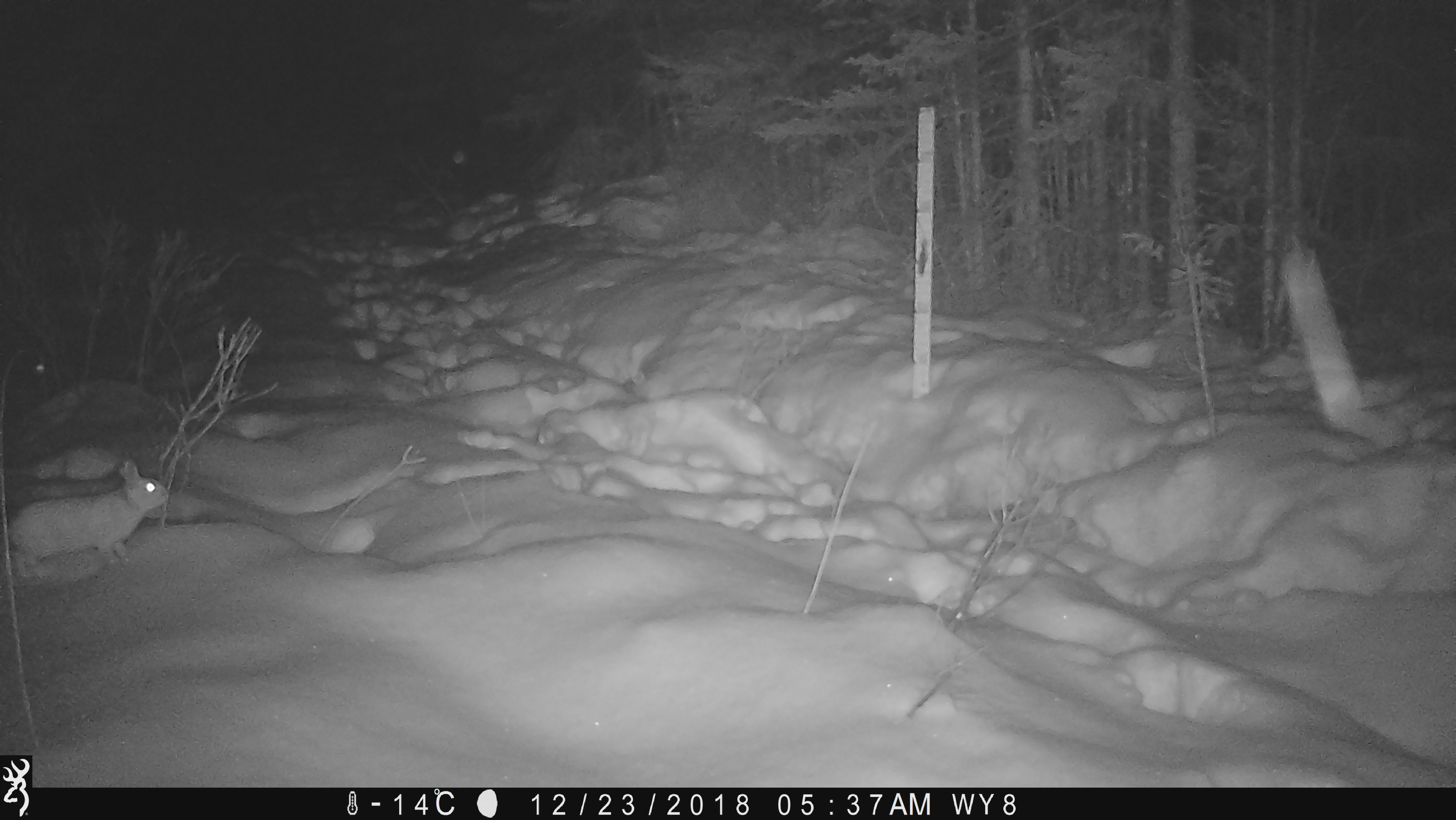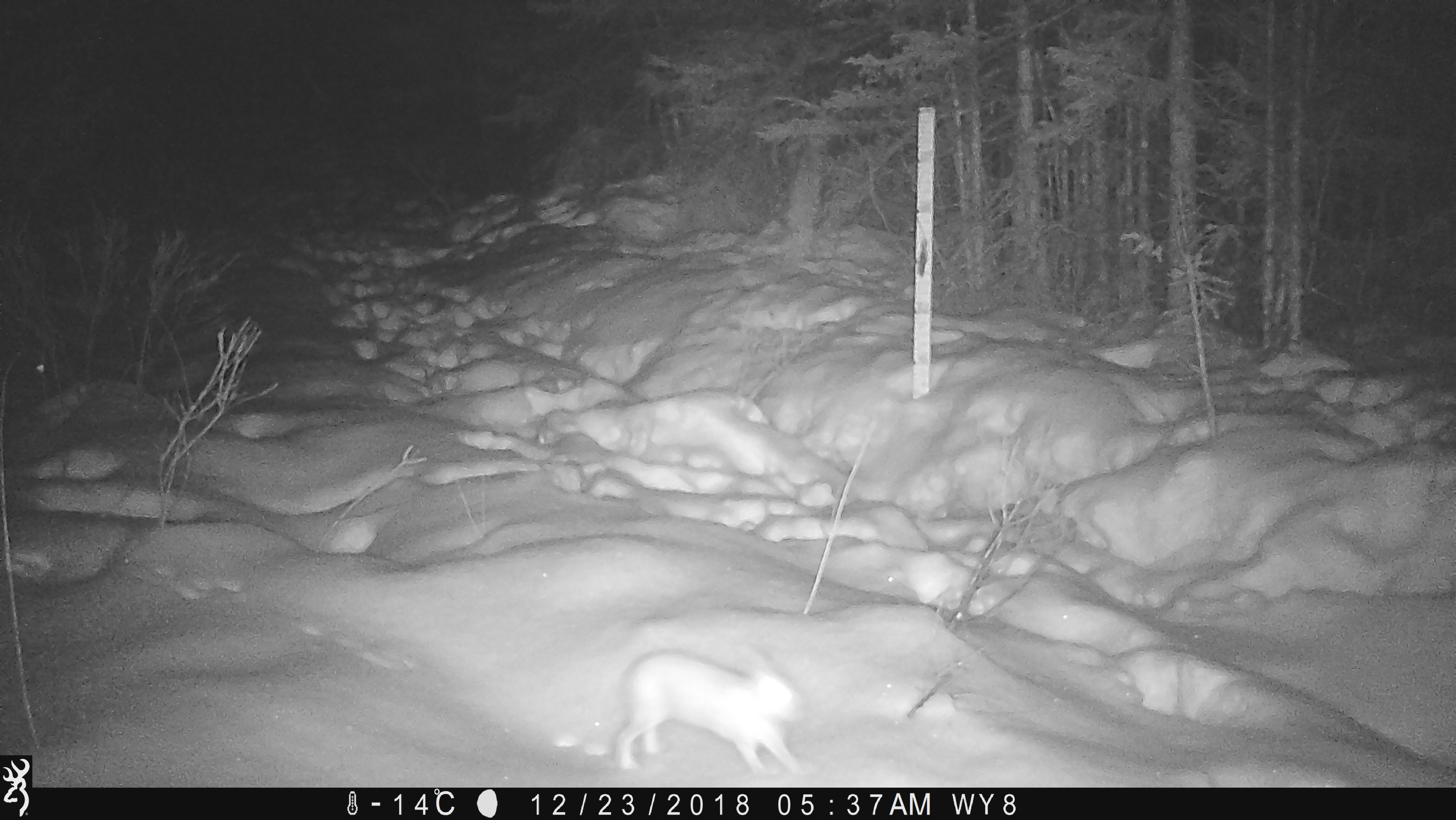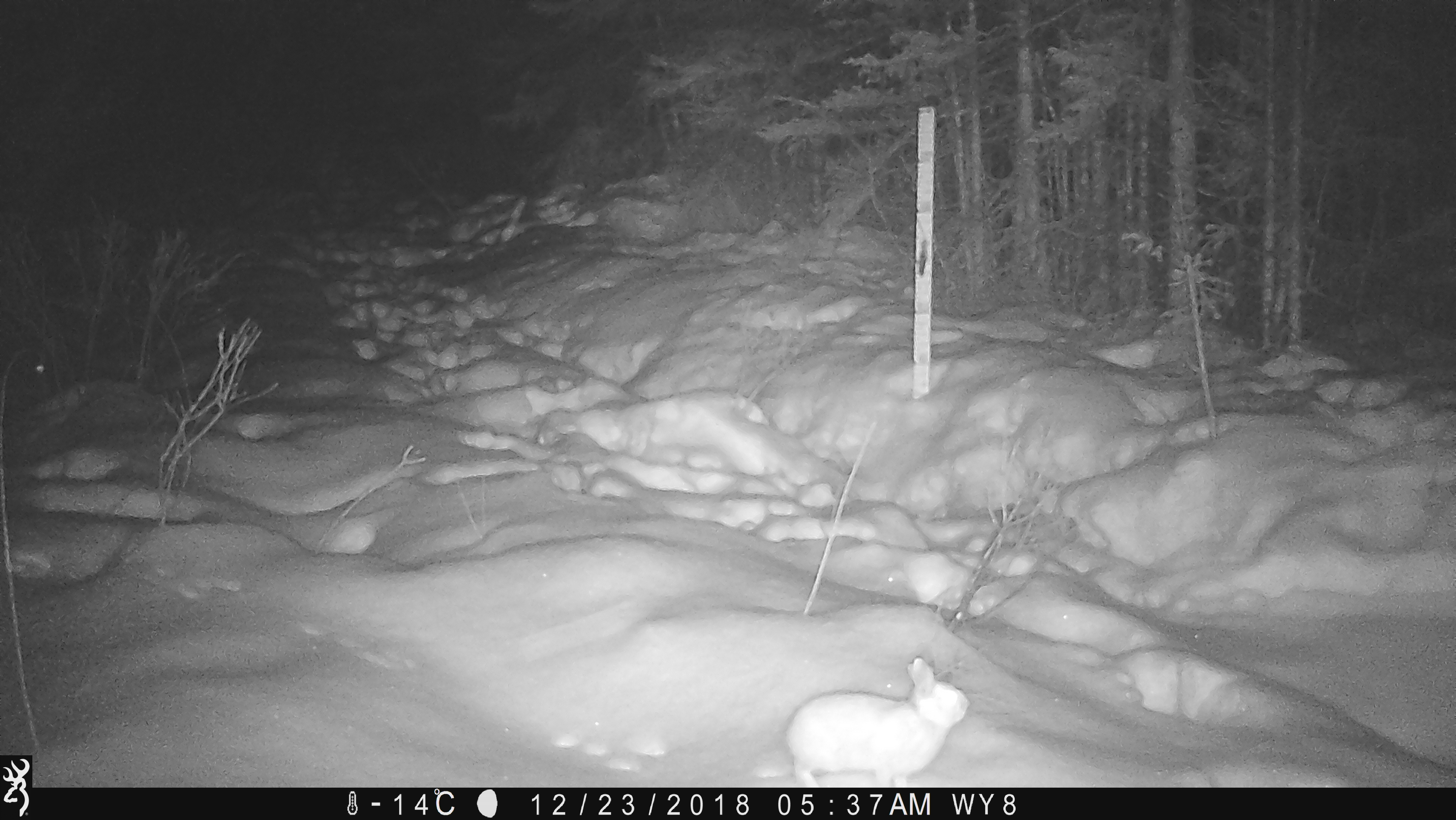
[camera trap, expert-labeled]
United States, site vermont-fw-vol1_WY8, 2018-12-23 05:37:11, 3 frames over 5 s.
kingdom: Animalia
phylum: Chordata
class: Mammalia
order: Lagomorpha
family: Leporidae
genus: Lepus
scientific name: Lepus americanus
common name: snowshoe hare